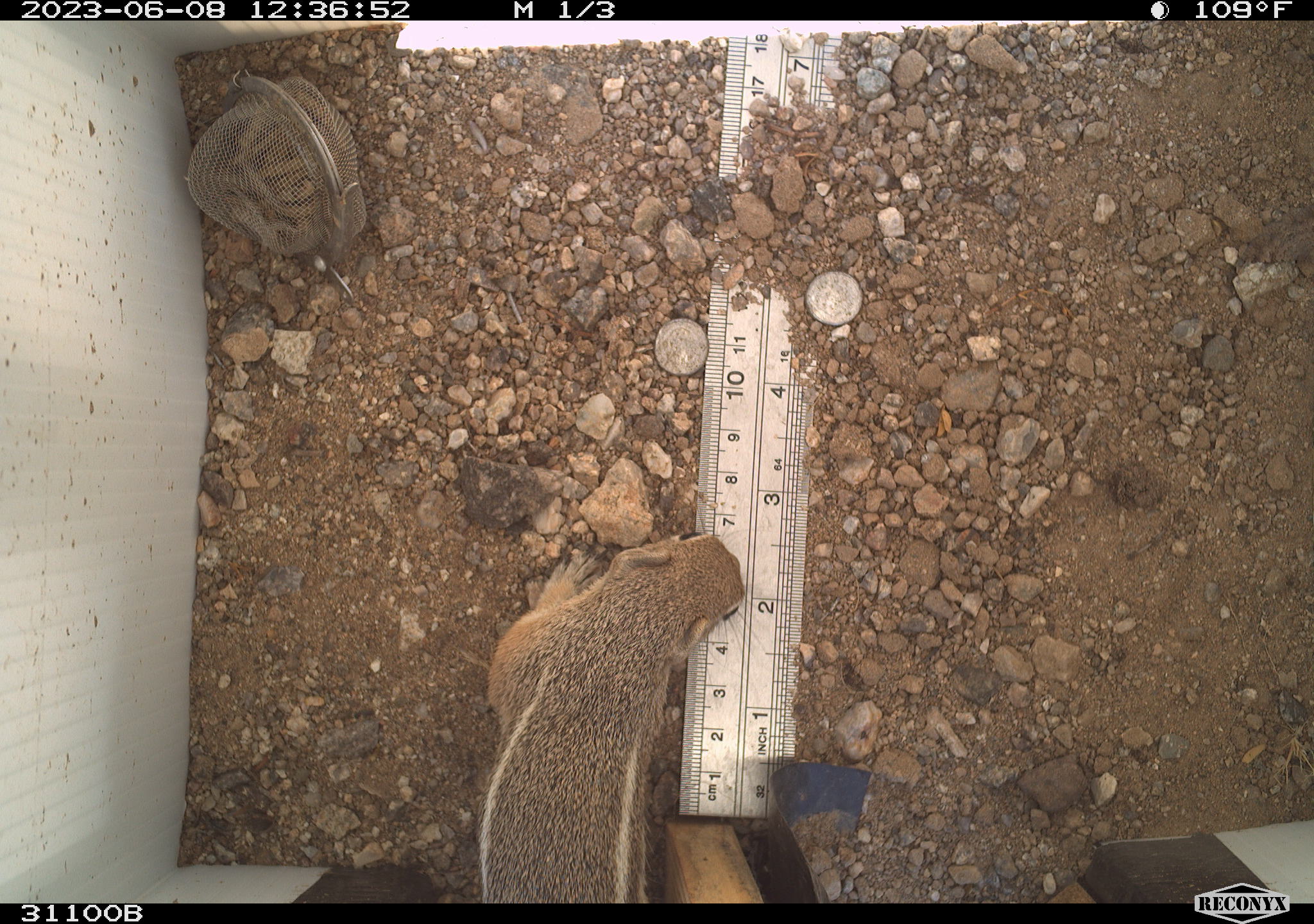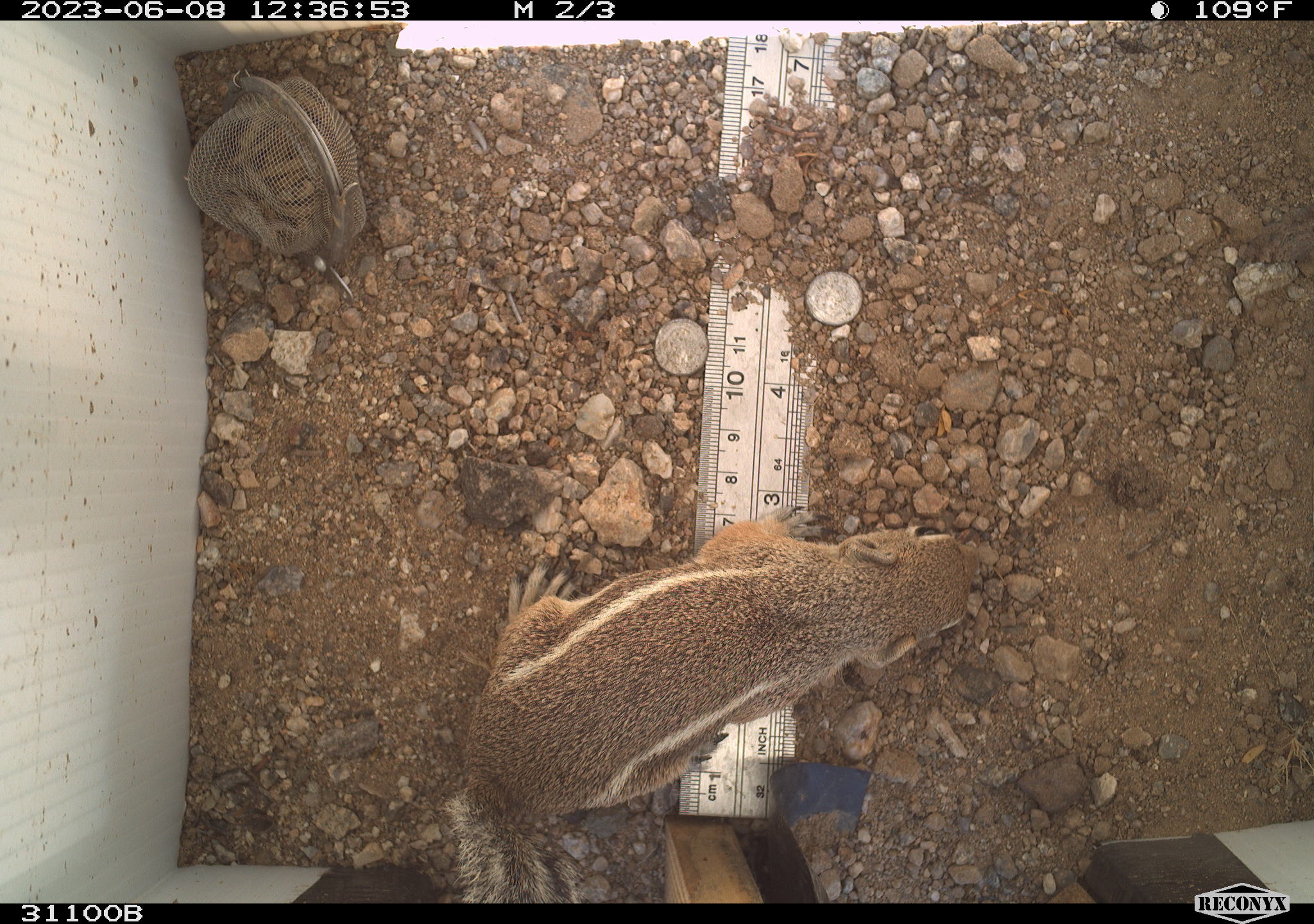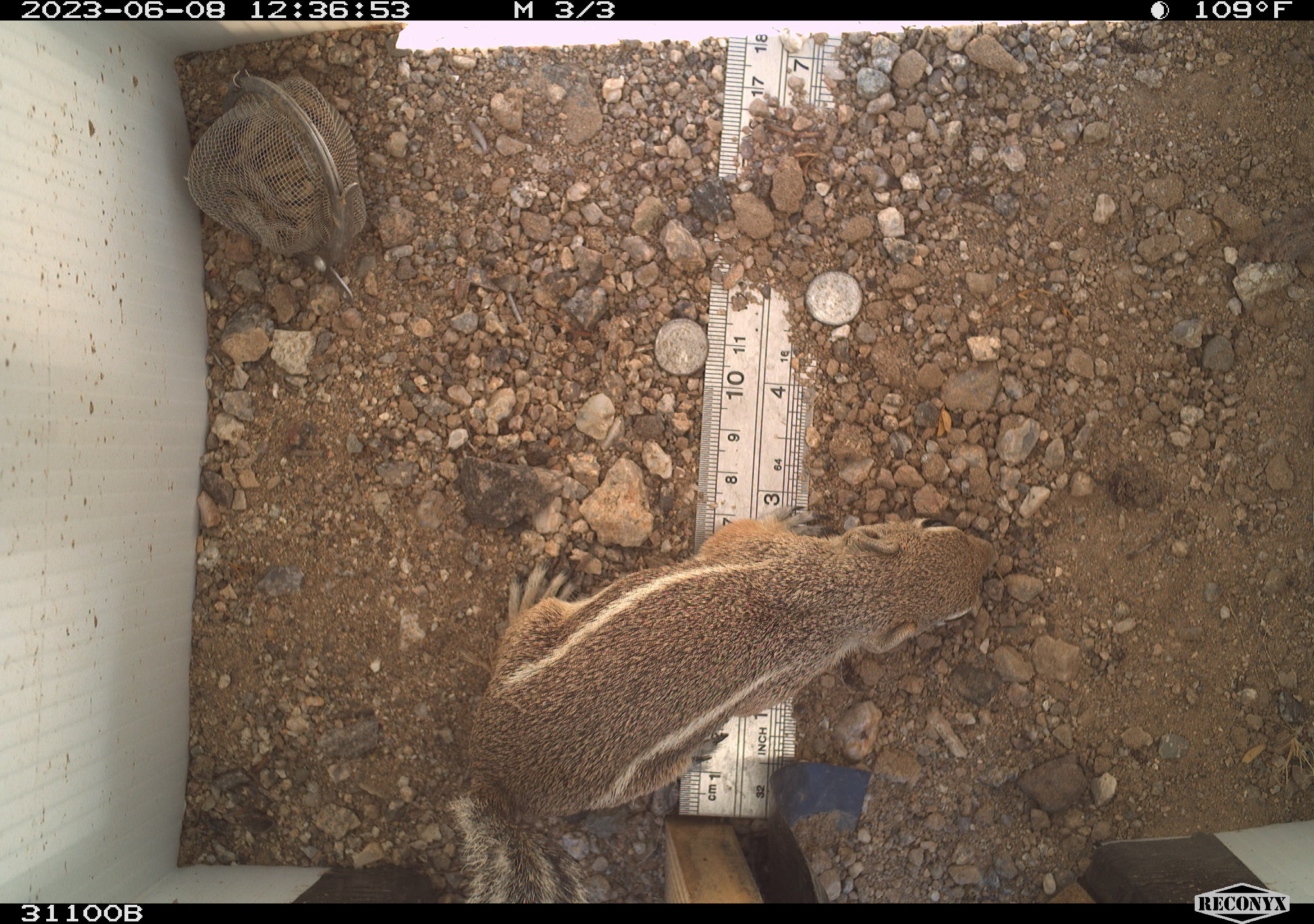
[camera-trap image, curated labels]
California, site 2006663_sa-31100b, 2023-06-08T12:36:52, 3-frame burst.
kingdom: Animalia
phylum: Chordata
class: Mammalia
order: Rodentia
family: Sciuridae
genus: Ammospermophilus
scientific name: Ammospermophilus leucurus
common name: white-tailed antelope squirrel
White-tailed antelope squirrel (Ammospermophilus leucurus).